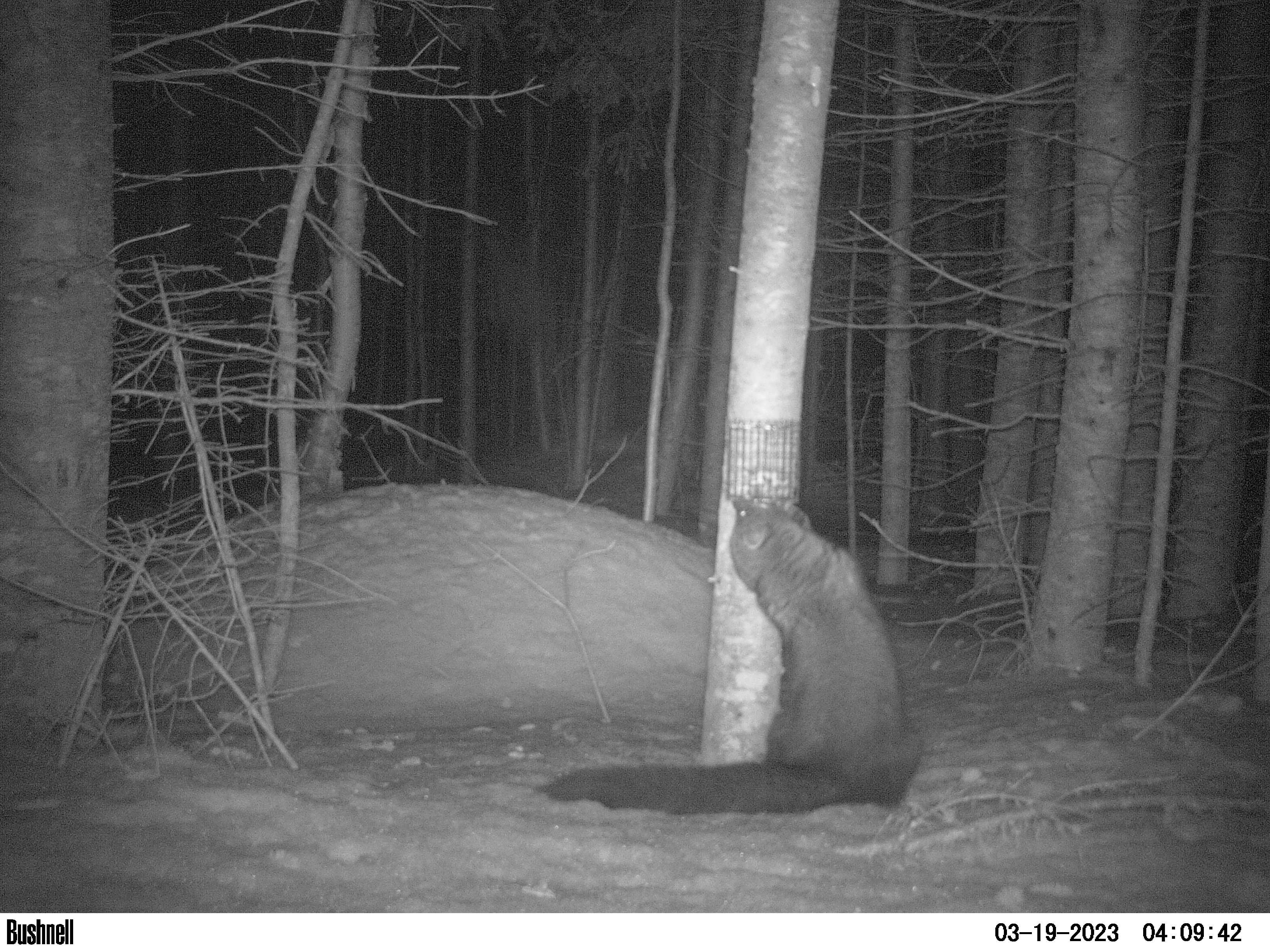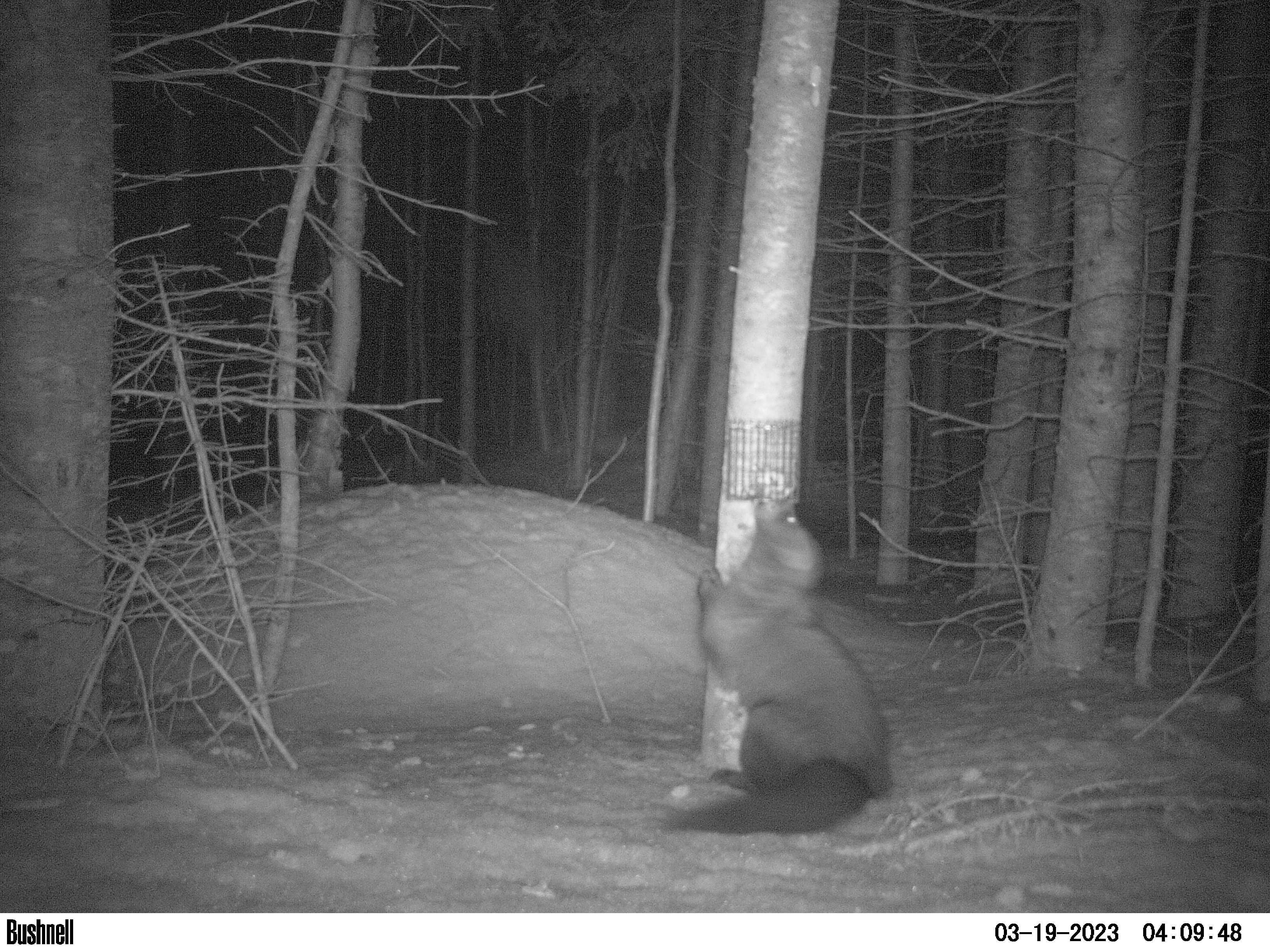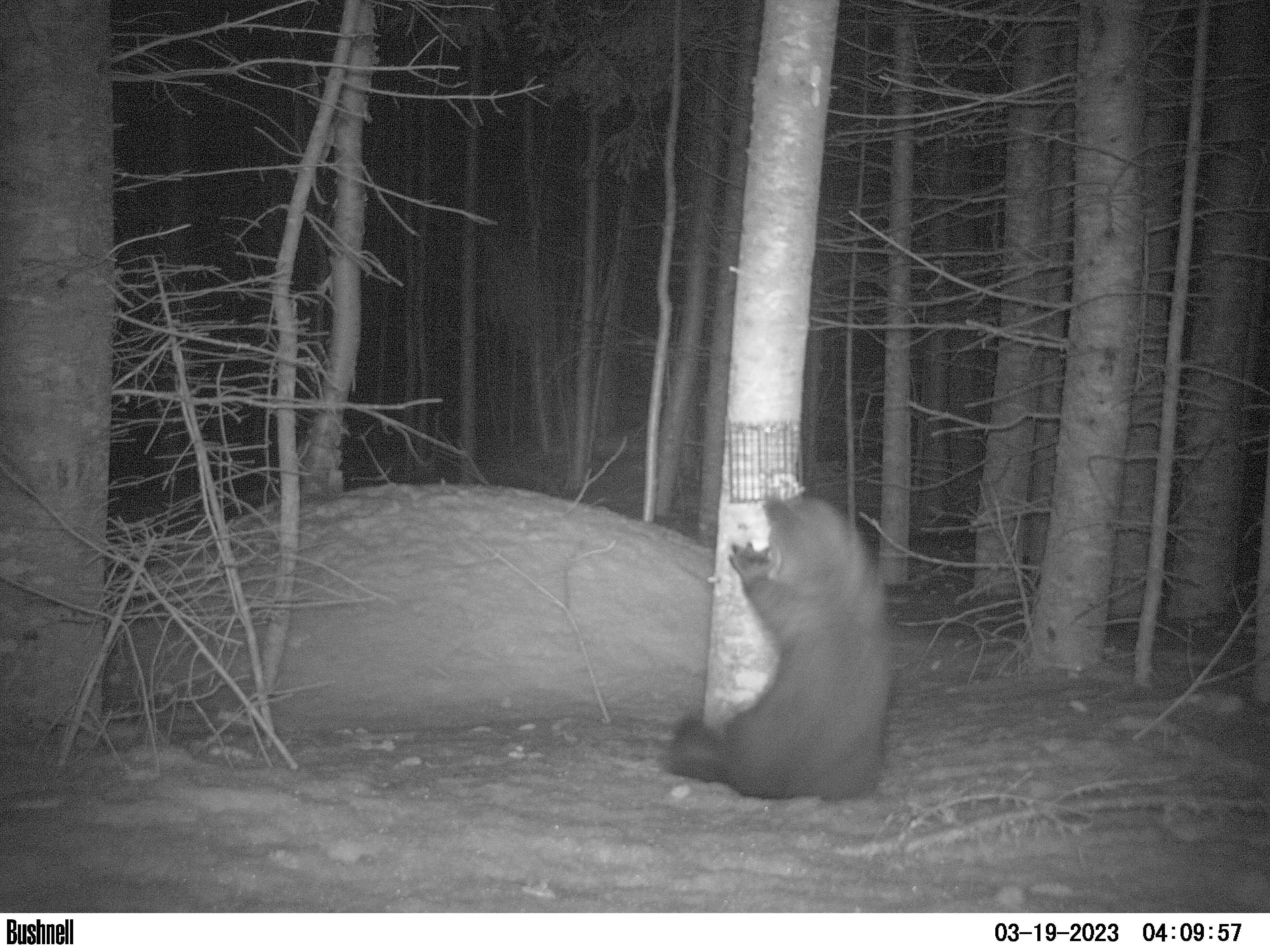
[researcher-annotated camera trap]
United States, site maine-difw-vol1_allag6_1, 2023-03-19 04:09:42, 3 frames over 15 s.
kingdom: Animalia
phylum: Chordata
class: Mammalia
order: Carnivora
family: Mustelidae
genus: Pekania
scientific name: Pekania pennanti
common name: fisher